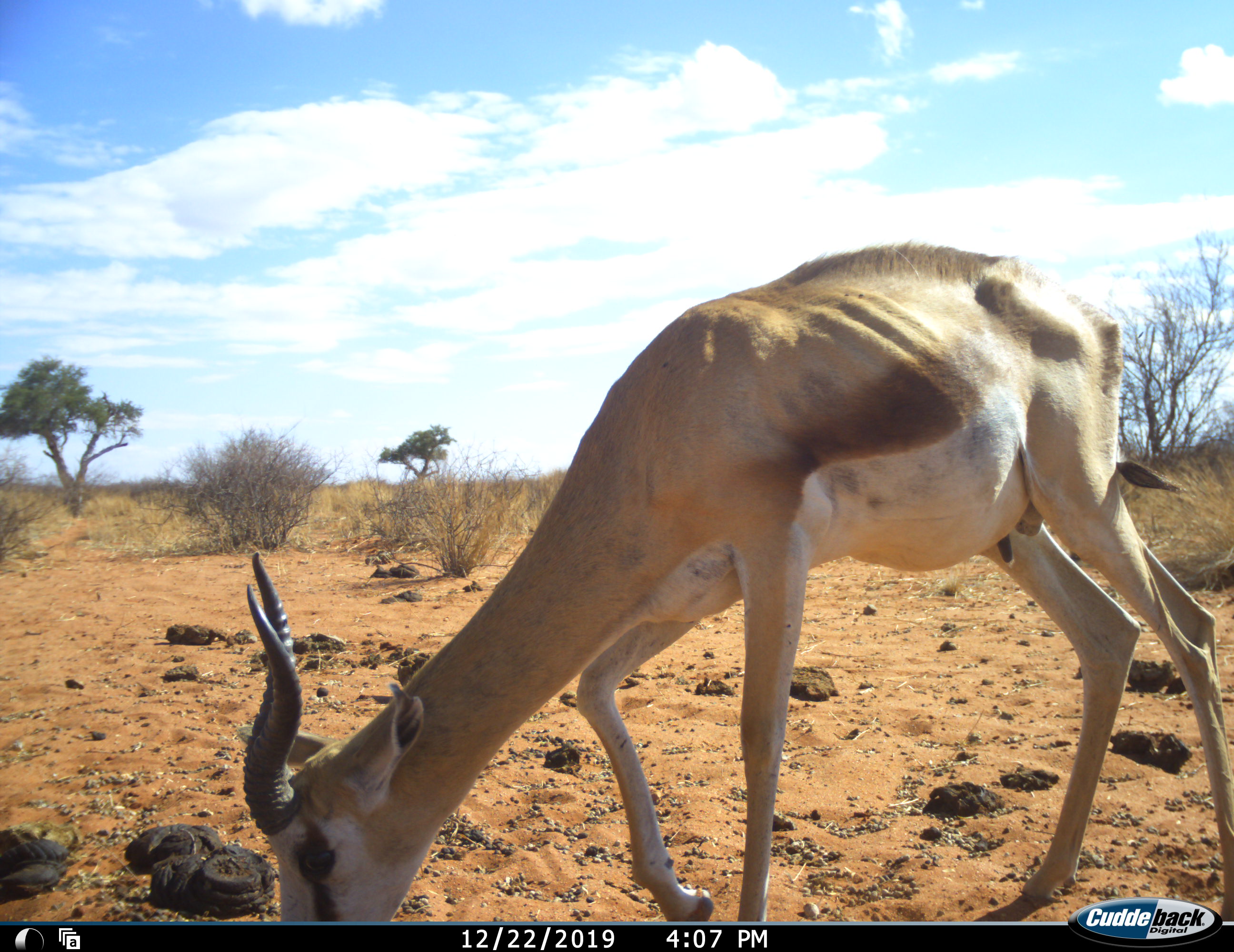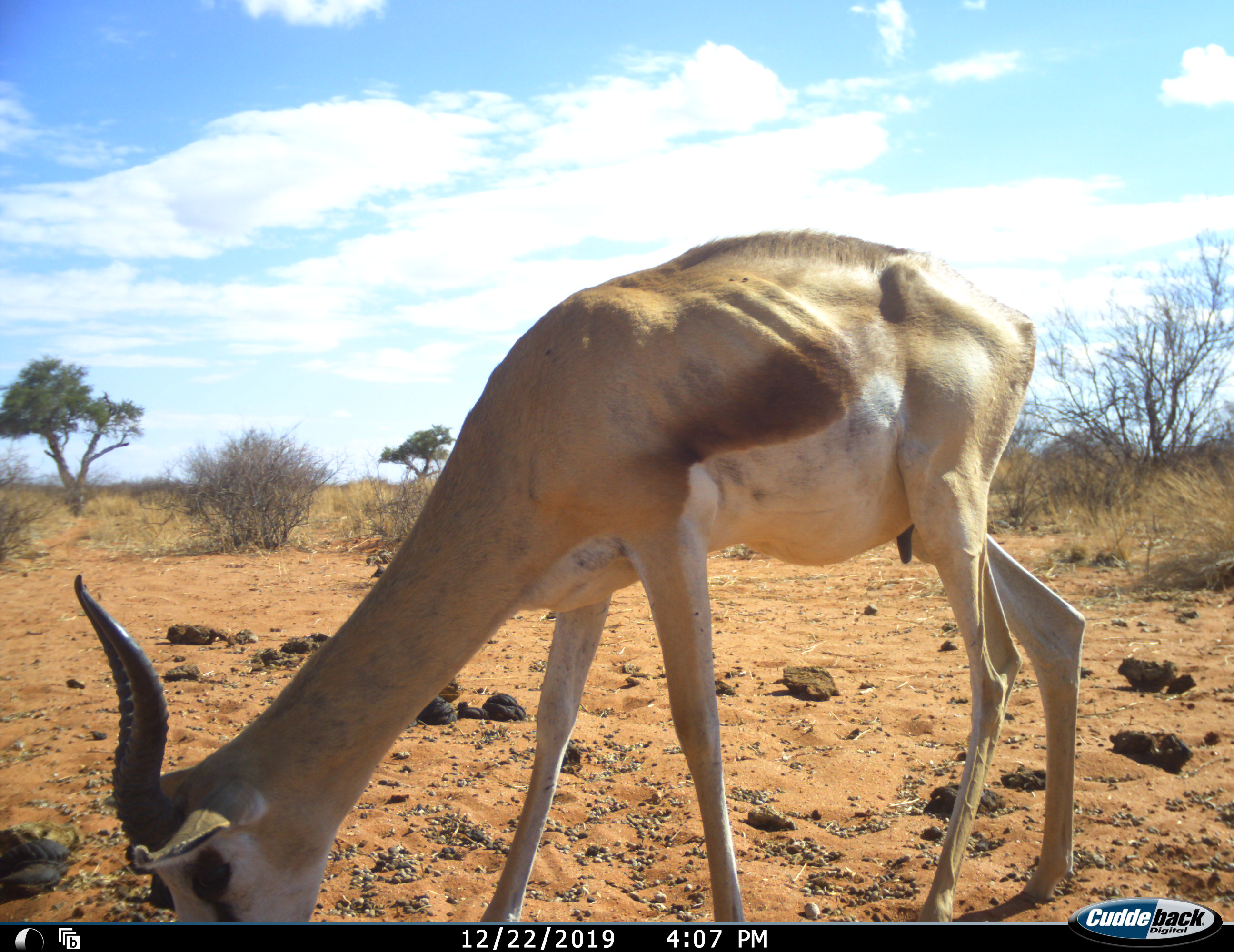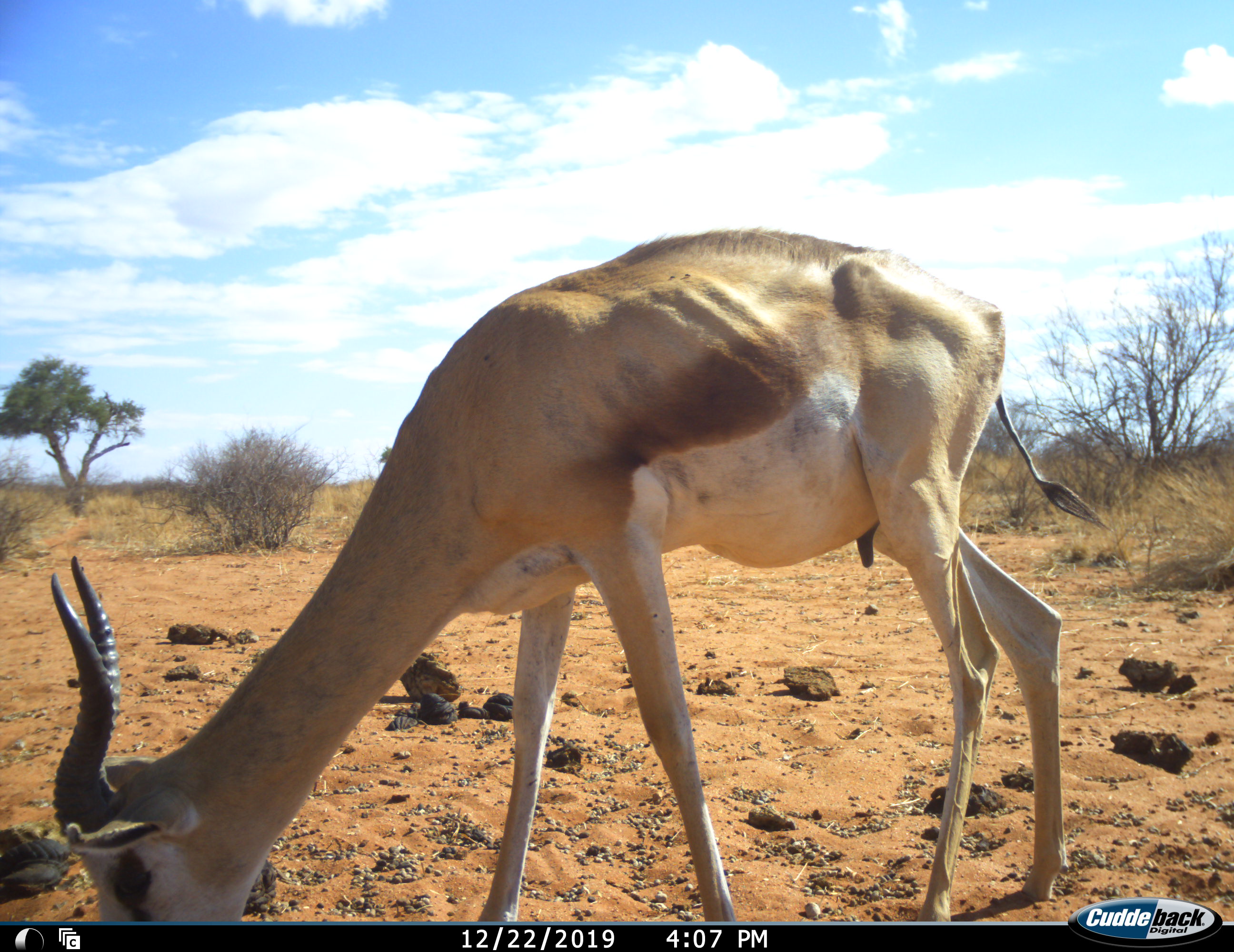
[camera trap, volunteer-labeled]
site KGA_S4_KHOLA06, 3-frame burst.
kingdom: Animalia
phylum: Chordata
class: Mammalia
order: Artiodactyla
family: Bovidae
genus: Antidorcas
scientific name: Antidorcas marsupialis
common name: springbok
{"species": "springbok (Antidorcas marsupialis)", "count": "1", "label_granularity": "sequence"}